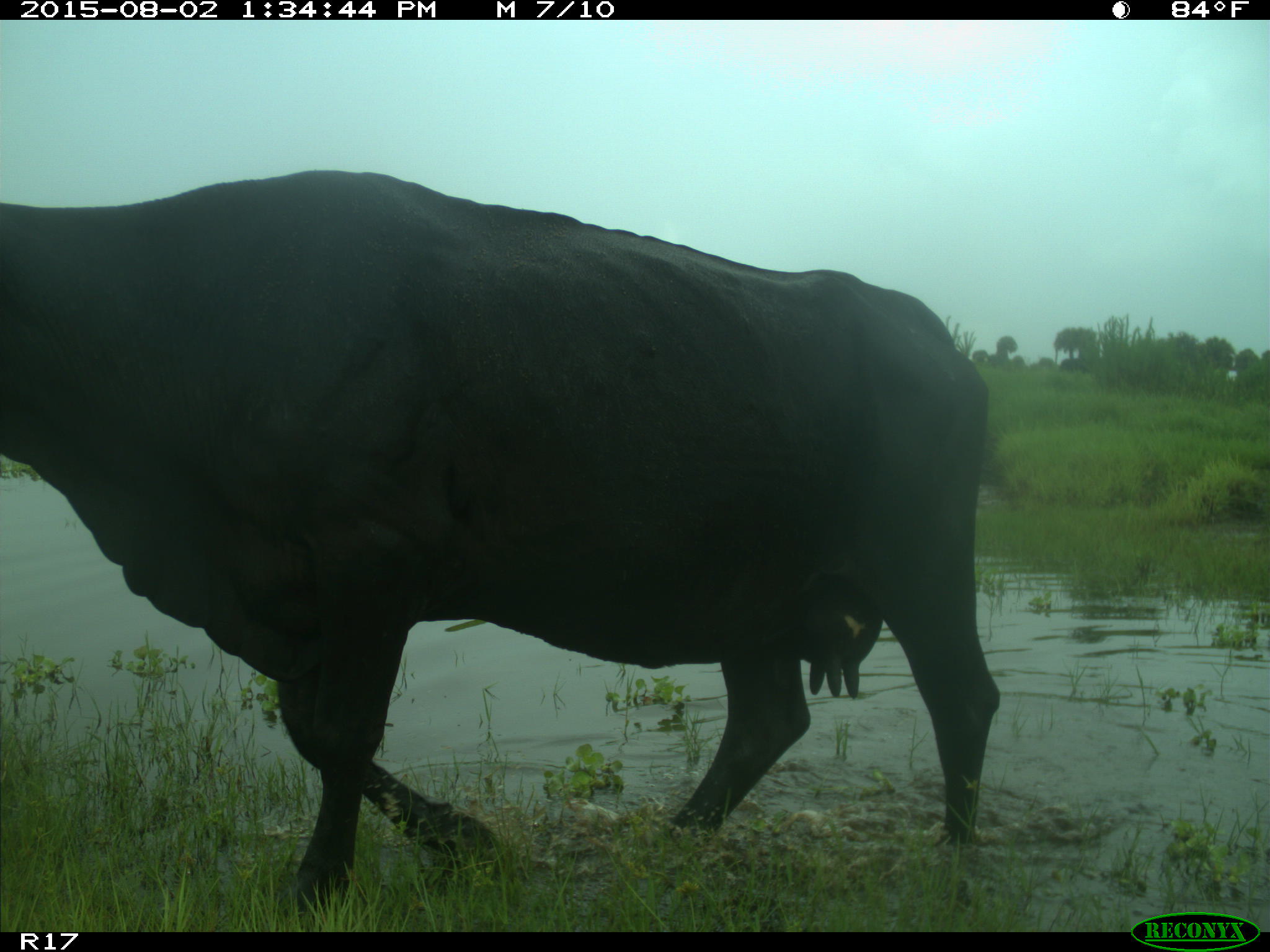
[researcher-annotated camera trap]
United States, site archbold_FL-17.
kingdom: Animalia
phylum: Chordata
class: Mammalia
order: Artiodactyla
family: Bovidae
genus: Bos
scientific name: Bos taurus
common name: domestic cow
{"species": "Bos taurus (domestic cow)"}